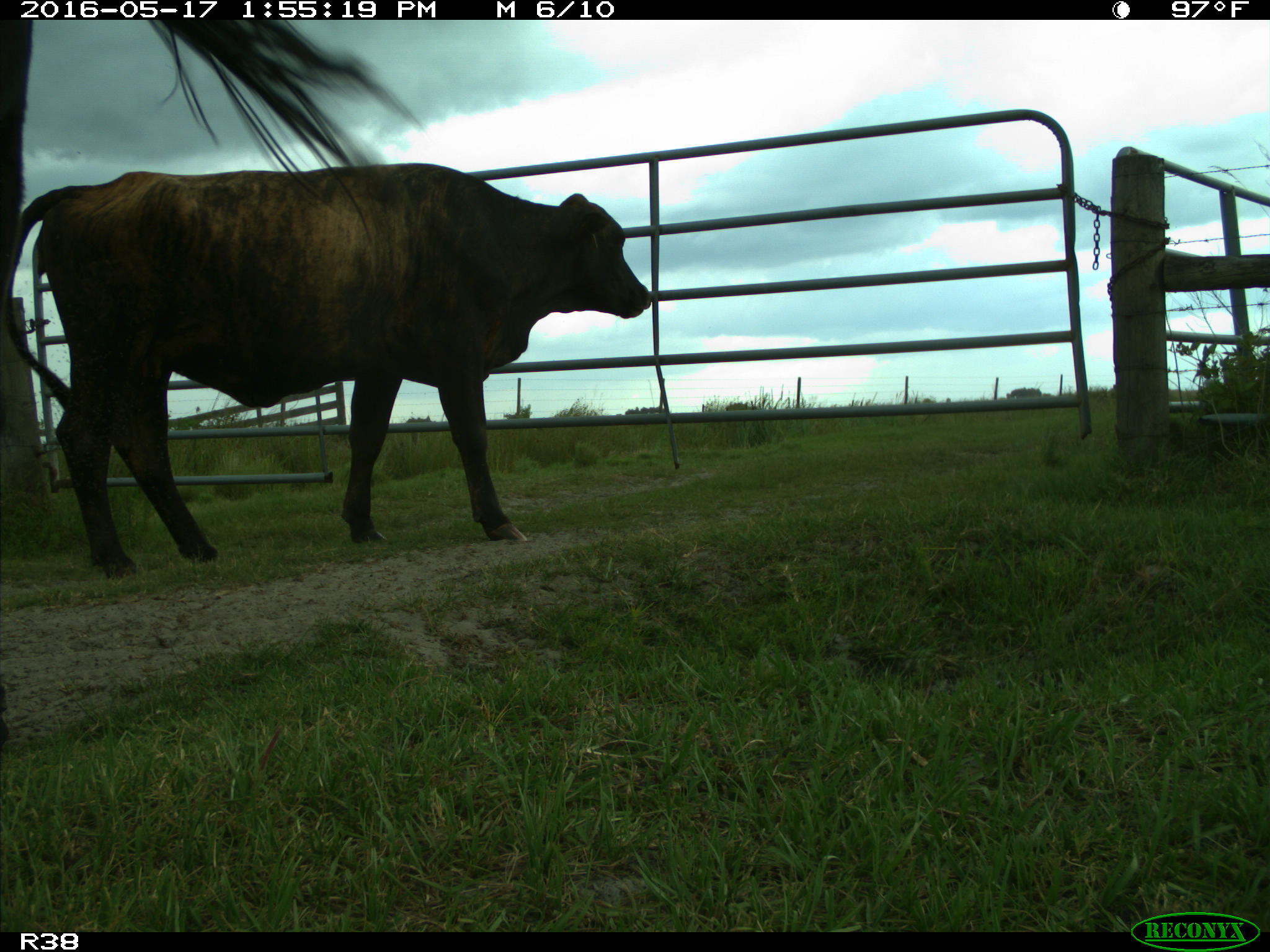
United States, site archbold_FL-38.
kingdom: Animalia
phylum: Chordata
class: Mammalia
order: Artiodactyla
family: Bovidae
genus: Bos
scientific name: Bos taurus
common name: domestic cow